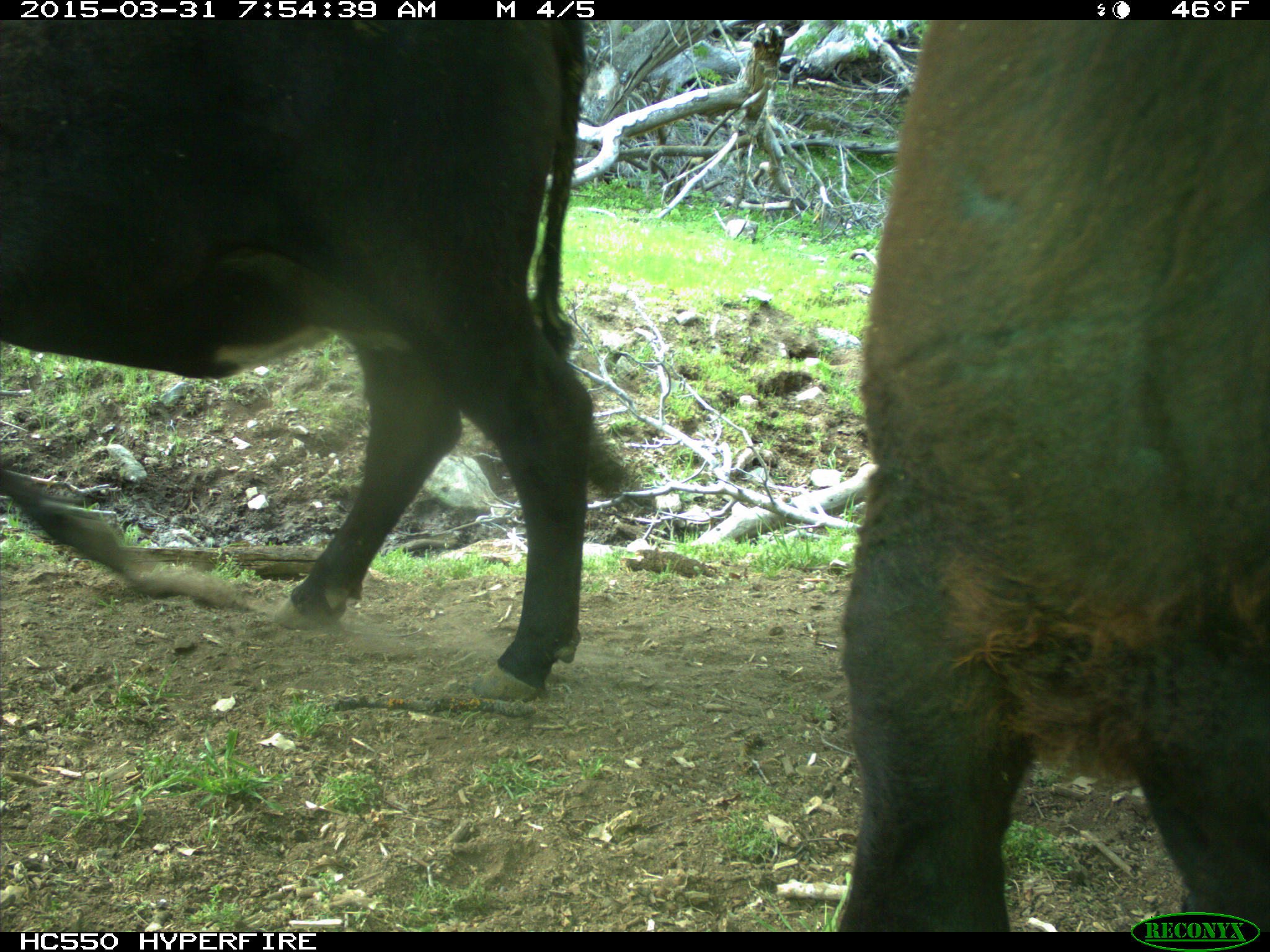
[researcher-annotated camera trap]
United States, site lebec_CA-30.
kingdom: Animalia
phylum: Chordata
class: Mammalia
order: Artiodactyla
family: Bovidae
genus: Bos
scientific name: Bos taurus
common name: domestic cow